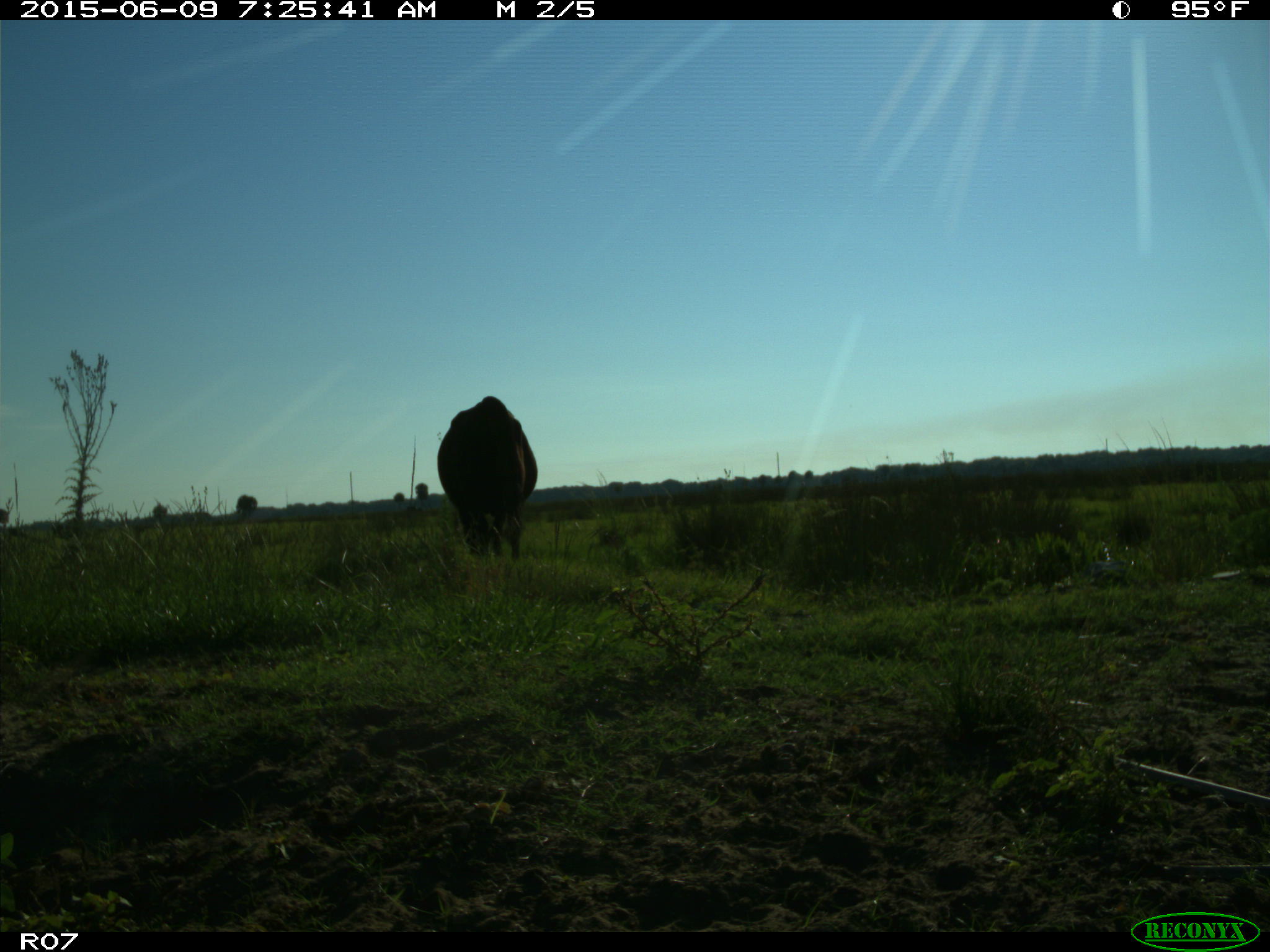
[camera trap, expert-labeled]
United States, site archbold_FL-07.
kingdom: Animalia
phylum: Chordata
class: Mammalia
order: Artiodactyla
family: Bovidae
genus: Bos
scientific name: Bos taurus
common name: domestic cow